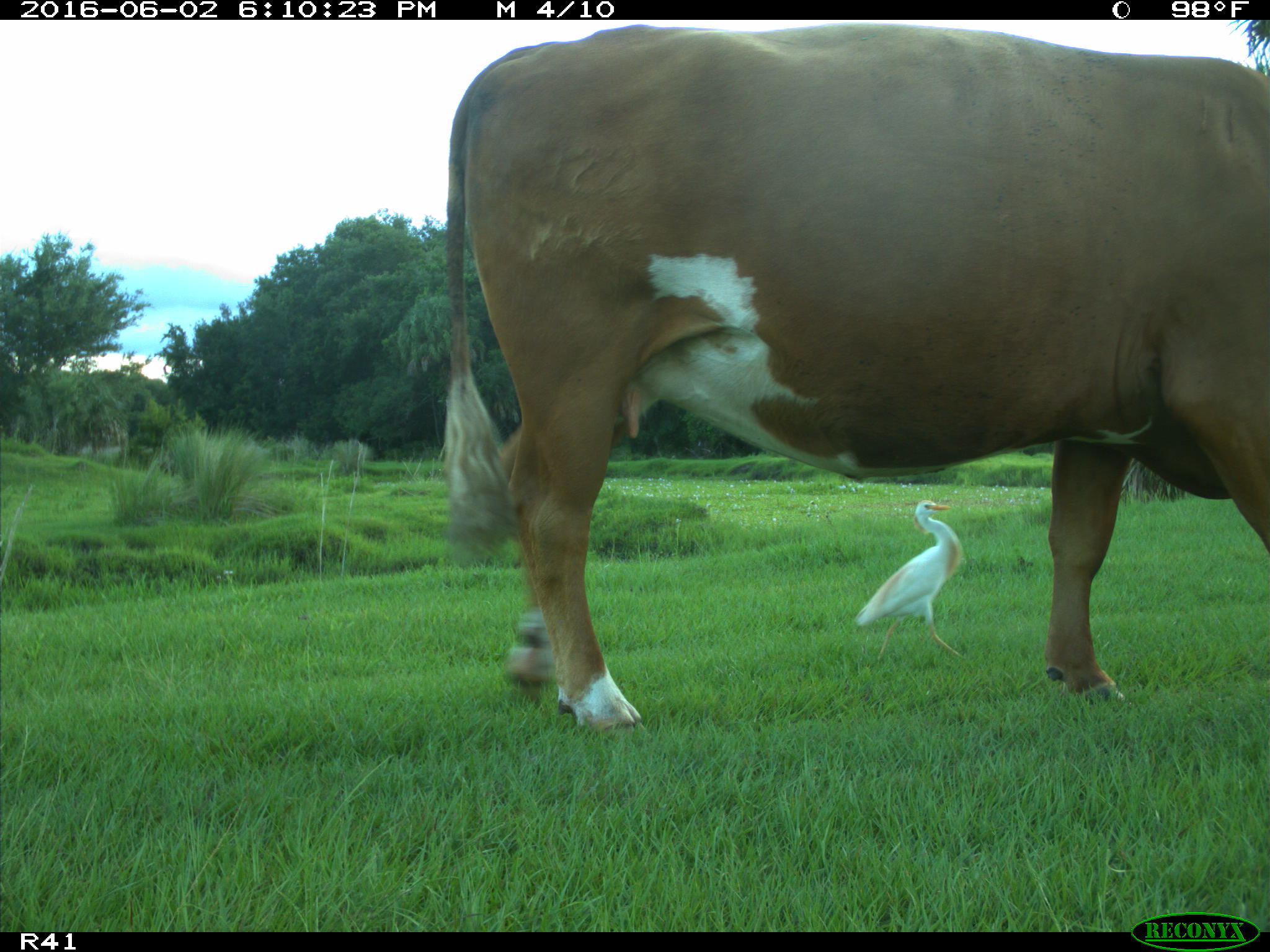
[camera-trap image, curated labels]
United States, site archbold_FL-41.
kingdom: Animalia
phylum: Chordata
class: Mammalia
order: Artiodactyla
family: Bovidae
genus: Bos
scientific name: Bos taurus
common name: domestic cow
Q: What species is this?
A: Bos taurus (domestic cow).